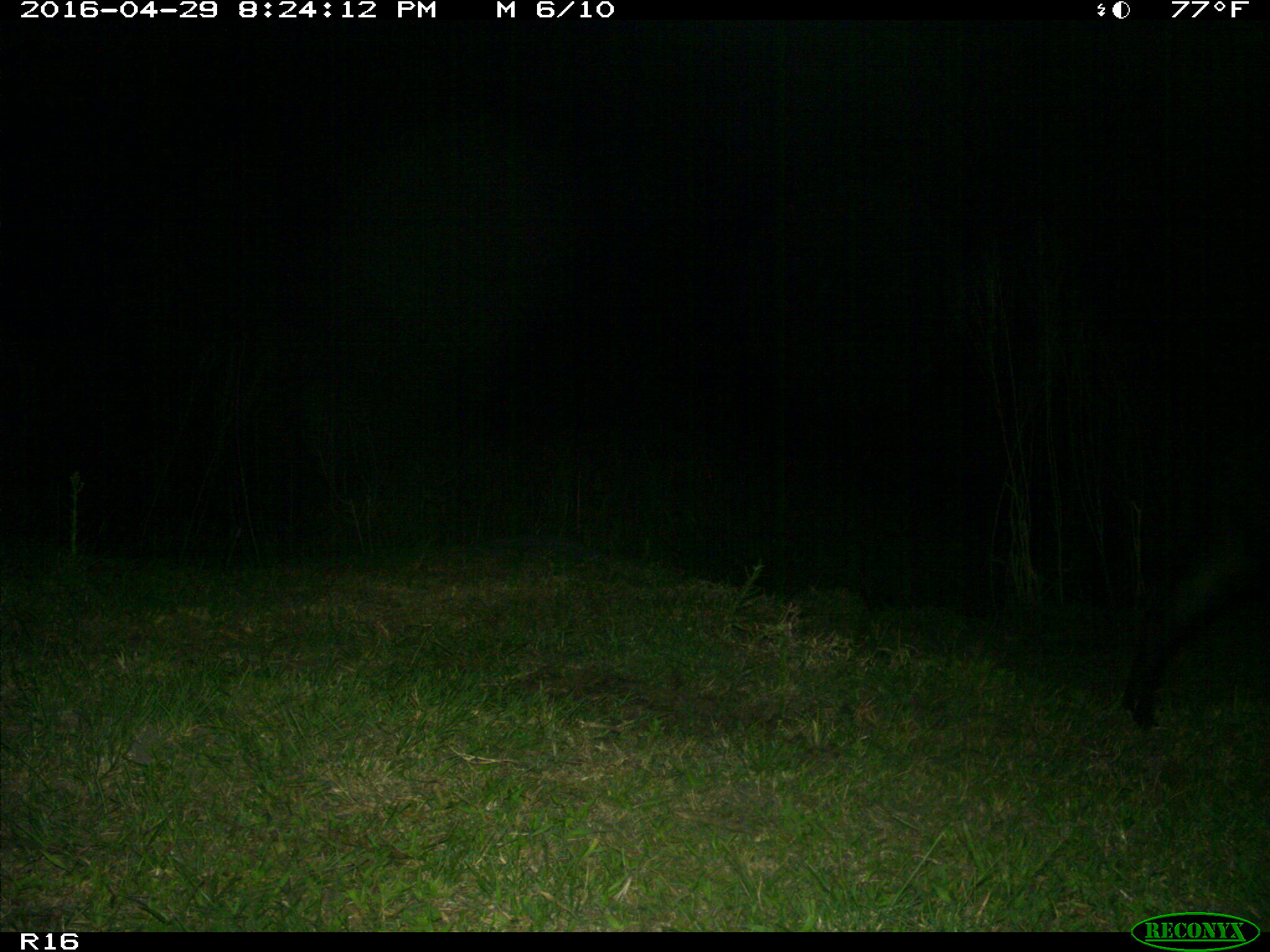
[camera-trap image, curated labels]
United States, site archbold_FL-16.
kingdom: Animalia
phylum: Chordata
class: Mammalia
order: Artiodactyla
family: Suidae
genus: Sus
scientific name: Sus scrofa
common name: wild boar